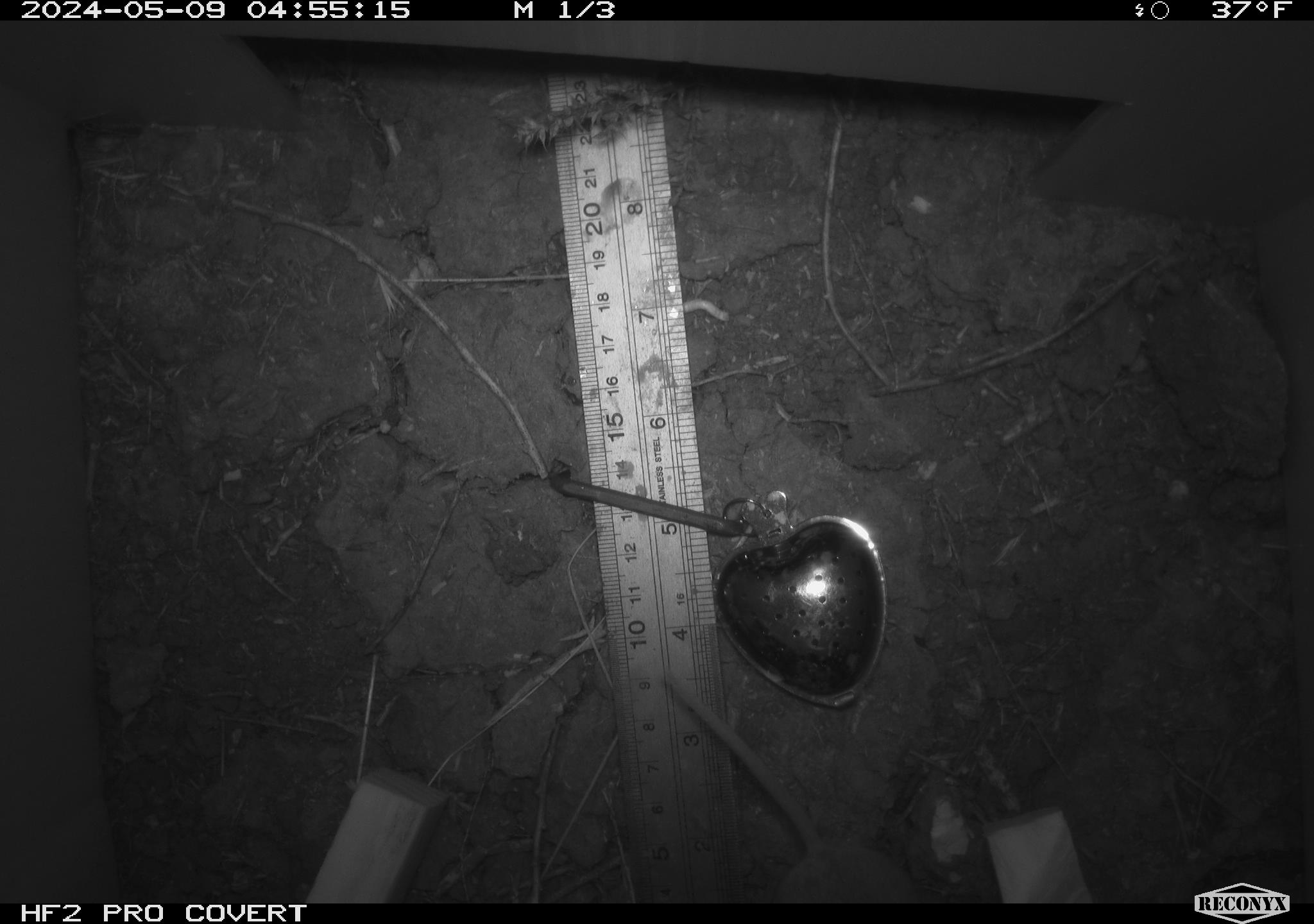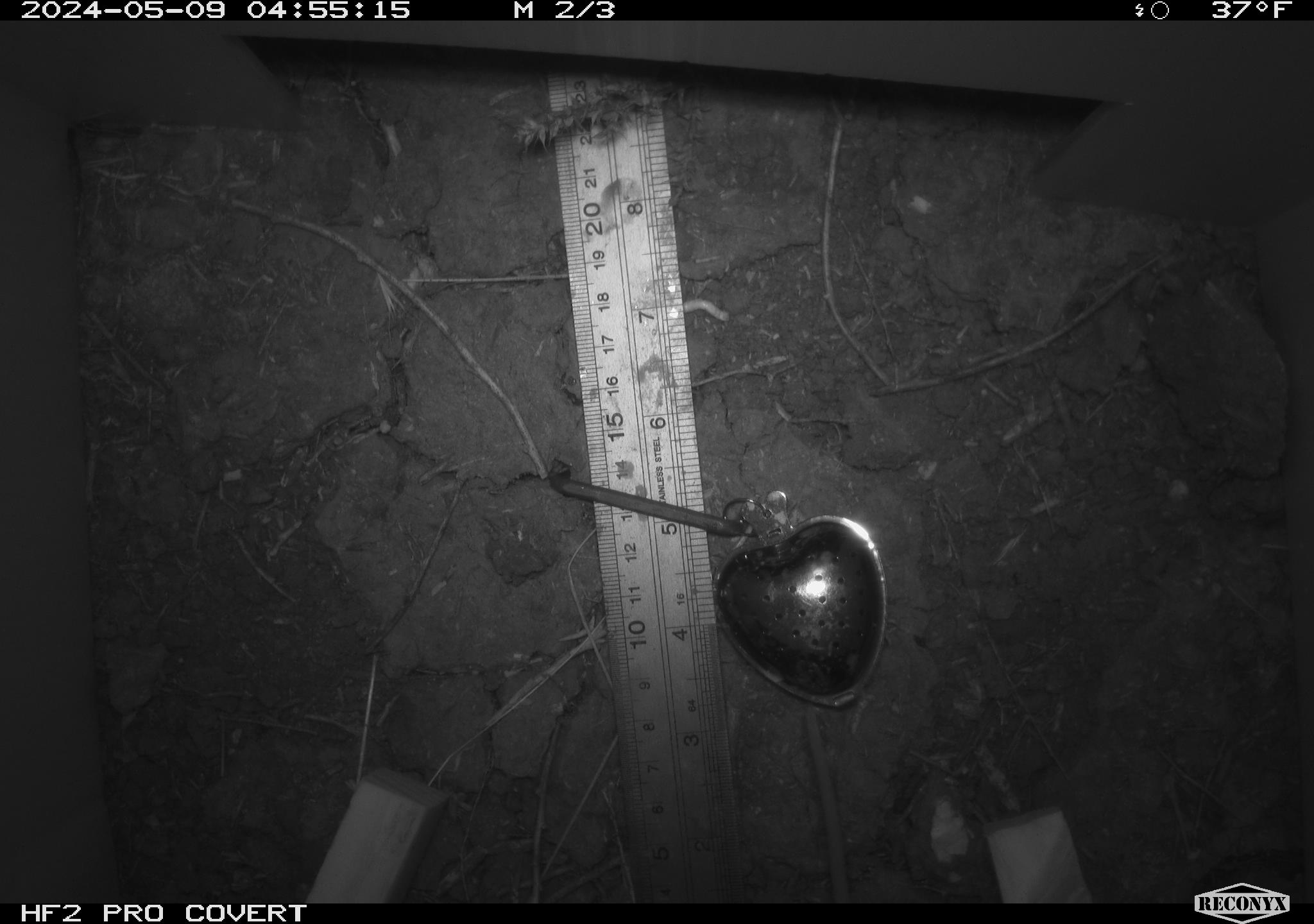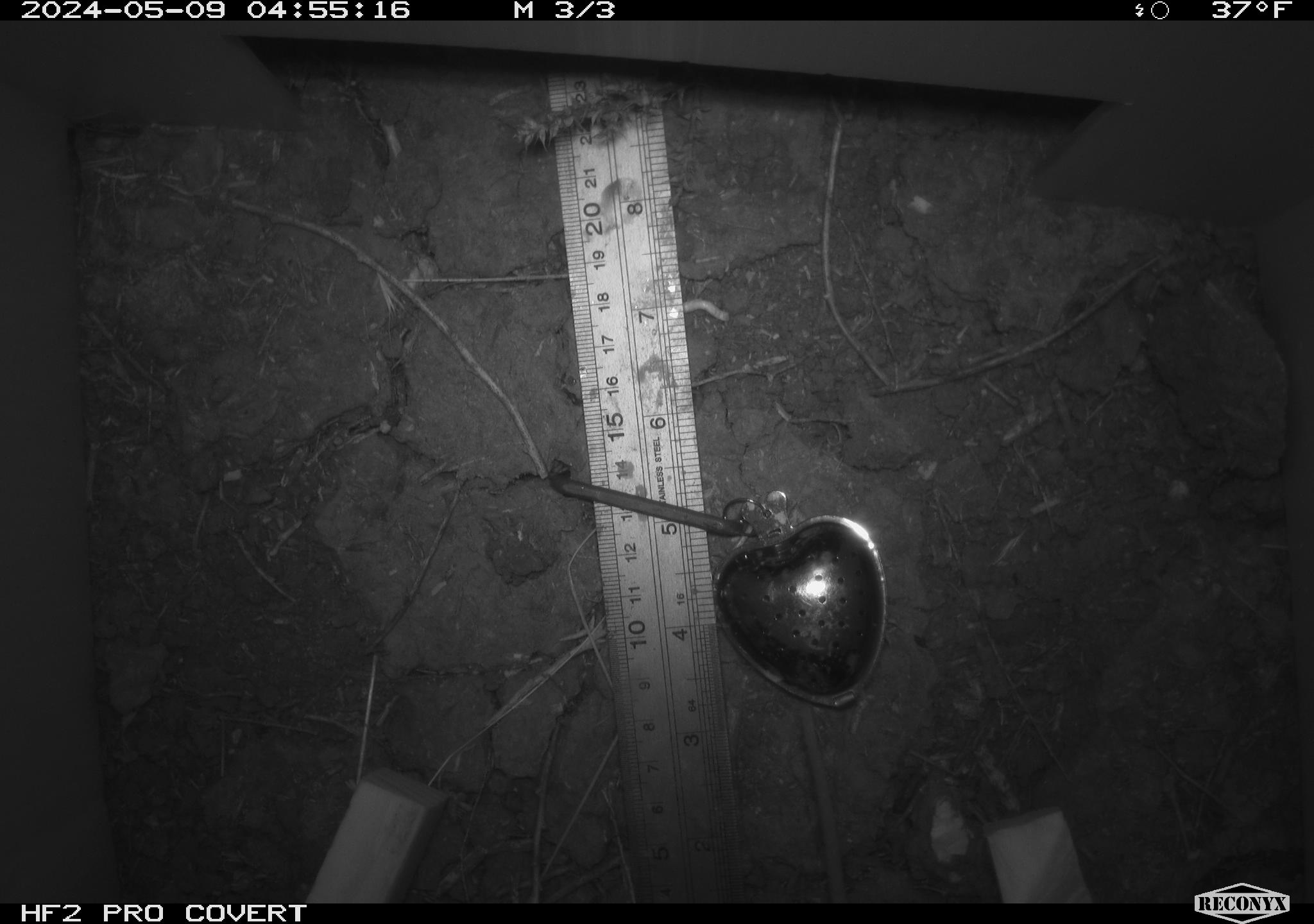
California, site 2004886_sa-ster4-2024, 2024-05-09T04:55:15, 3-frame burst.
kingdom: Animalia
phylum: Chordata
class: Mammalia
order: Rodentia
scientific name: Rodentia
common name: mouse species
Mouse species (Rodentia).